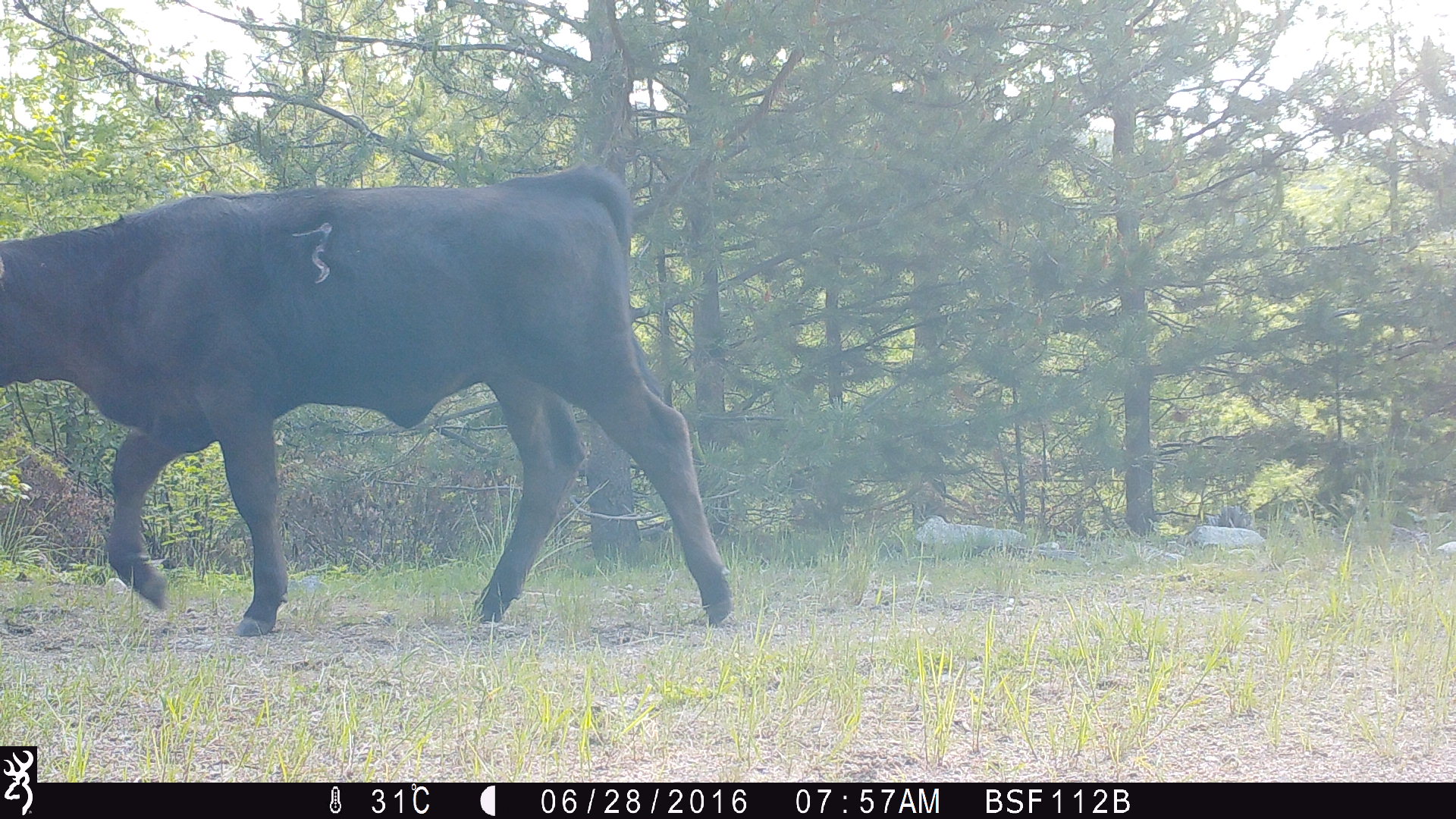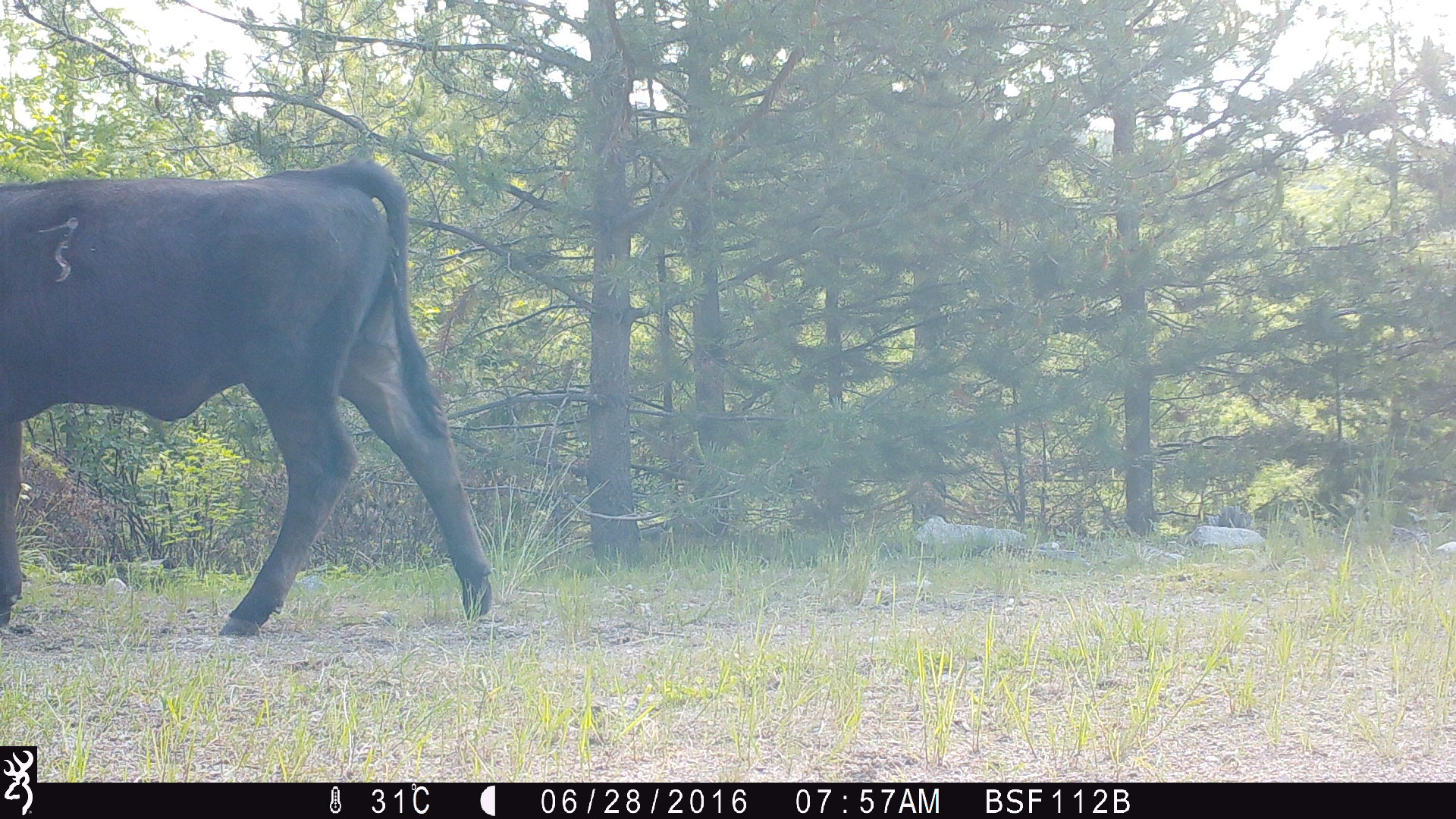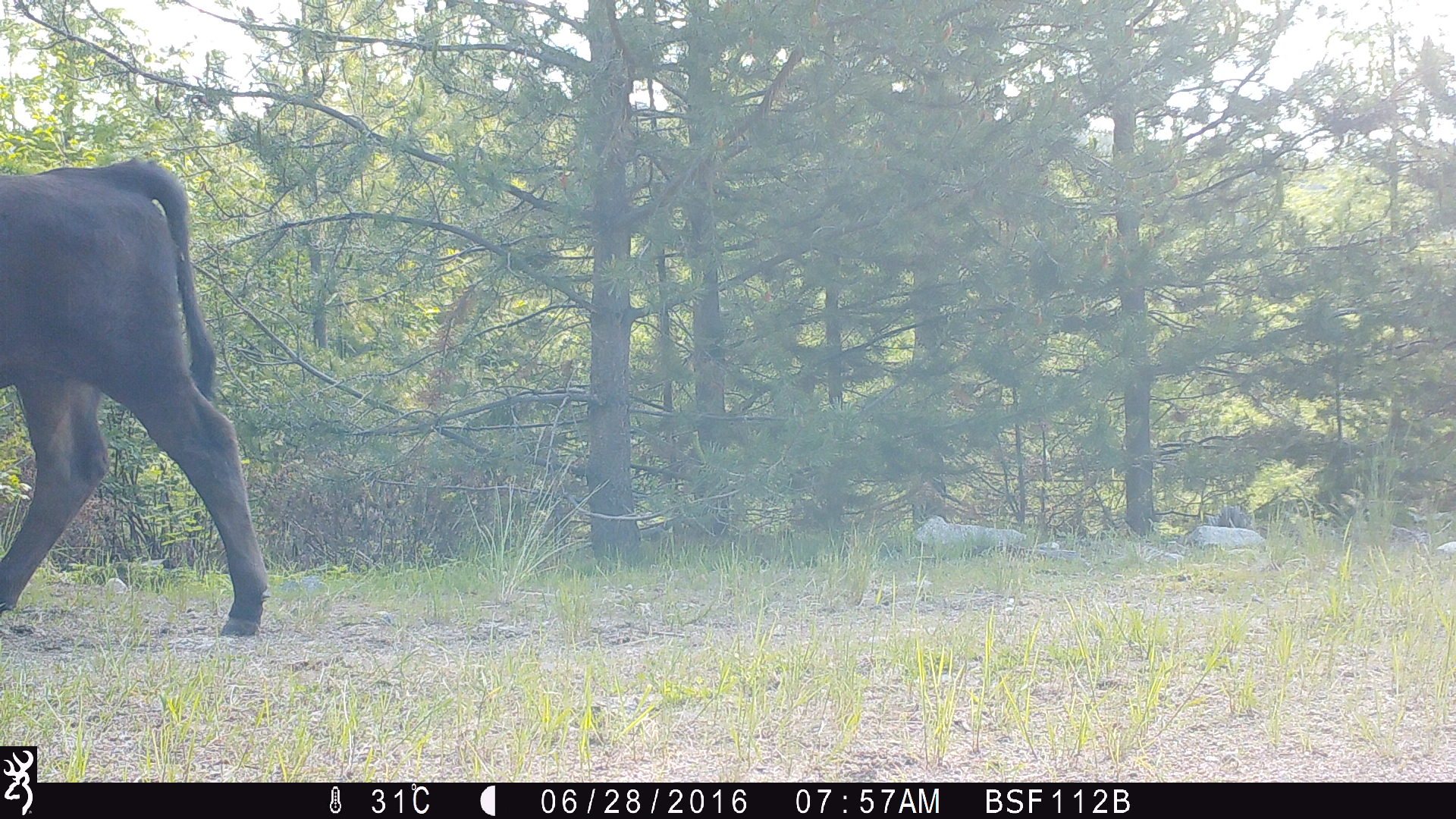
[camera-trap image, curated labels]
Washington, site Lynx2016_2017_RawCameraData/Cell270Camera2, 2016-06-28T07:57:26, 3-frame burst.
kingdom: Animalia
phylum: Chordata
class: Mammalia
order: Artiodactyla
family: Bovidae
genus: Bos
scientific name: Bos taurus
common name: domestic cattle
Domestic cattle (Bos taurus). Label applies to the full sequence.